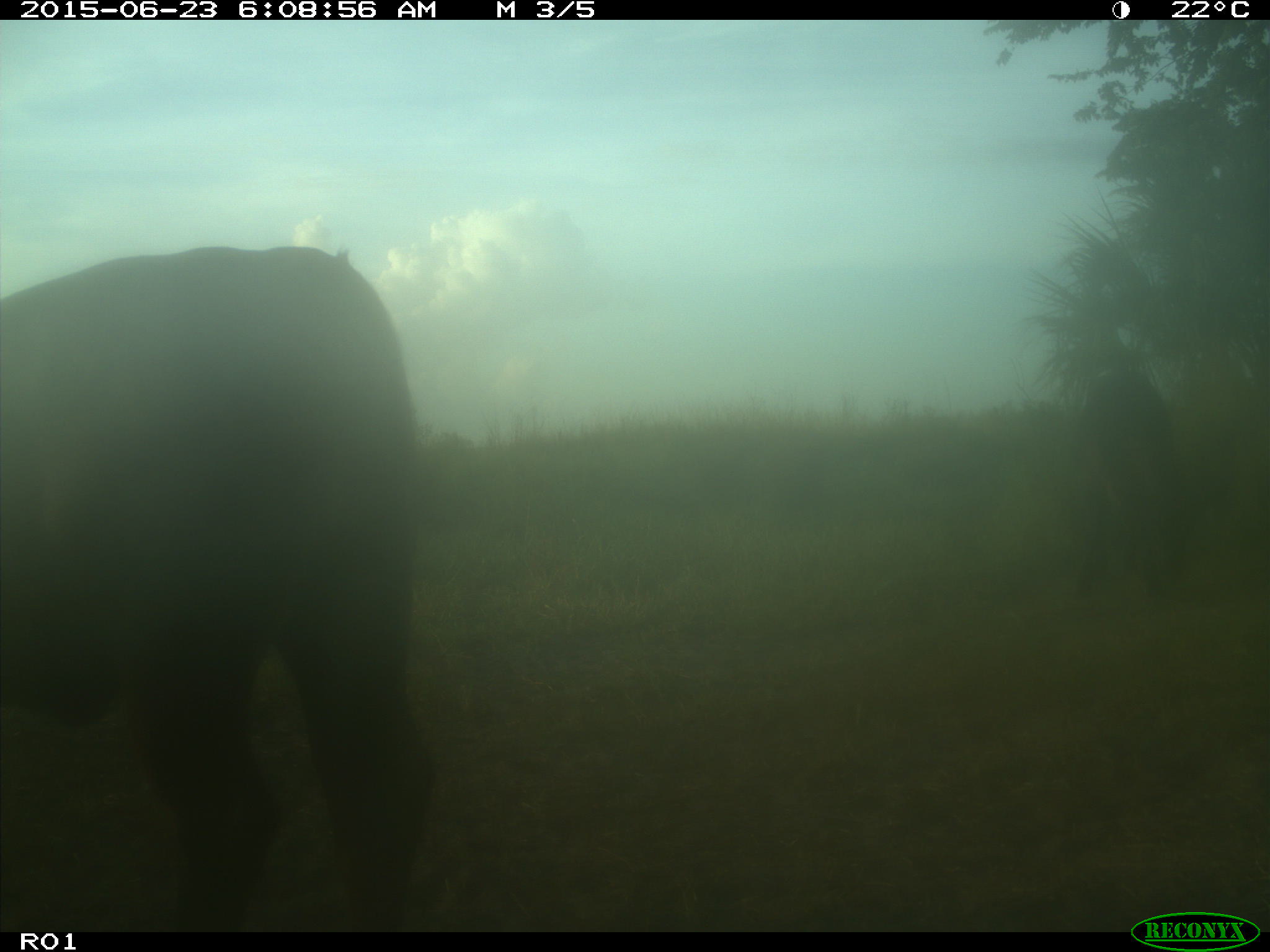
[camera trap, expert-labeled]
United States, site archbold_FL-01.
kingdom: Animalia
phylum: Chordata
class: Mammalia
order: Artiodactyla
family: Bovidae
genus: Bos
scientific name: Bos taurus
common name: domestic cow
Bos taurus (domestic cow).